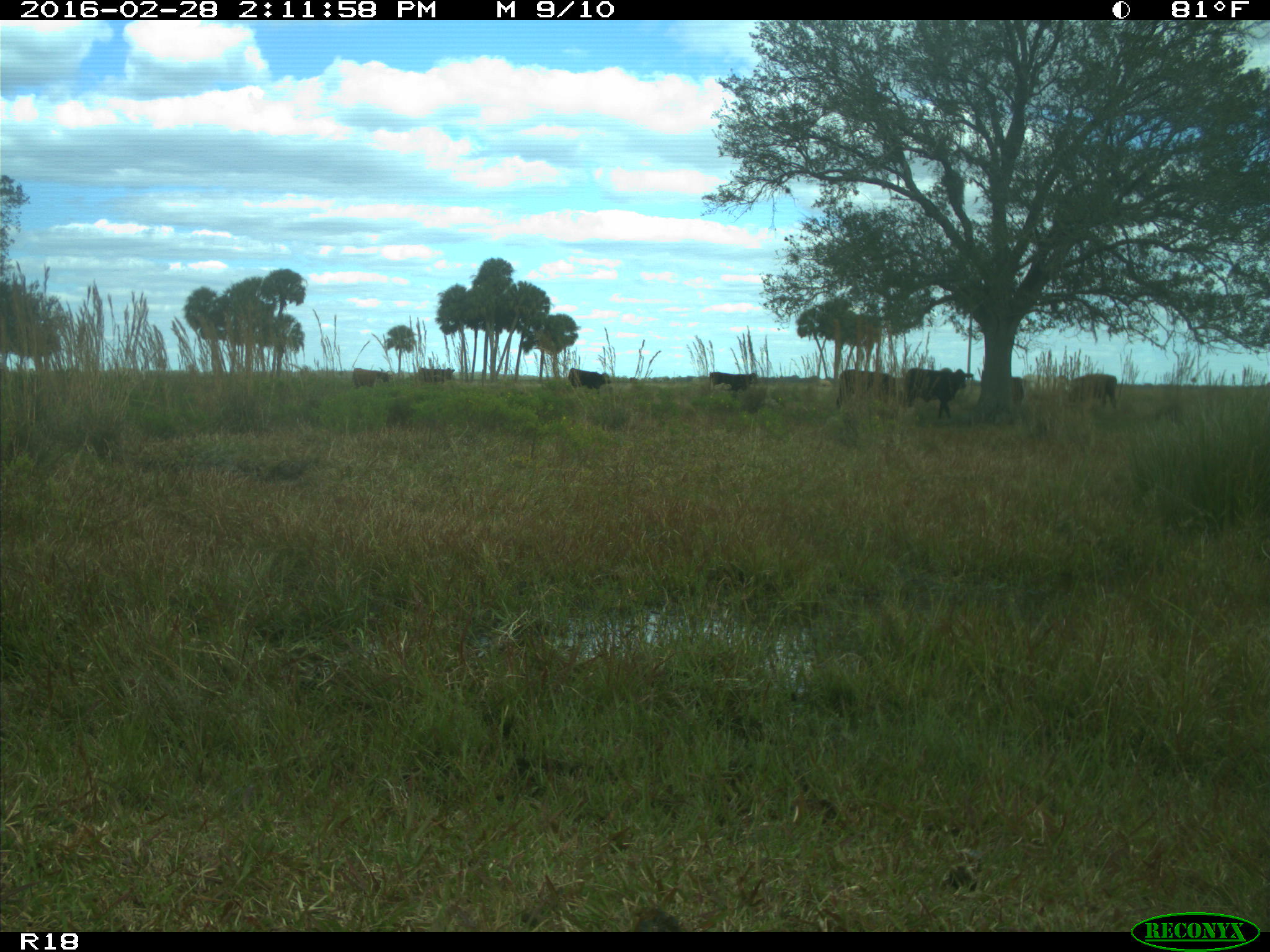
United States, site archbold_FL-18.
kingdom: Animalia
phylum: Chordata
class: Mammalia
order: Artiodactyla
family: Bovidae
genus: Bos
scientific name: Bos taurus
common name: domestic cow